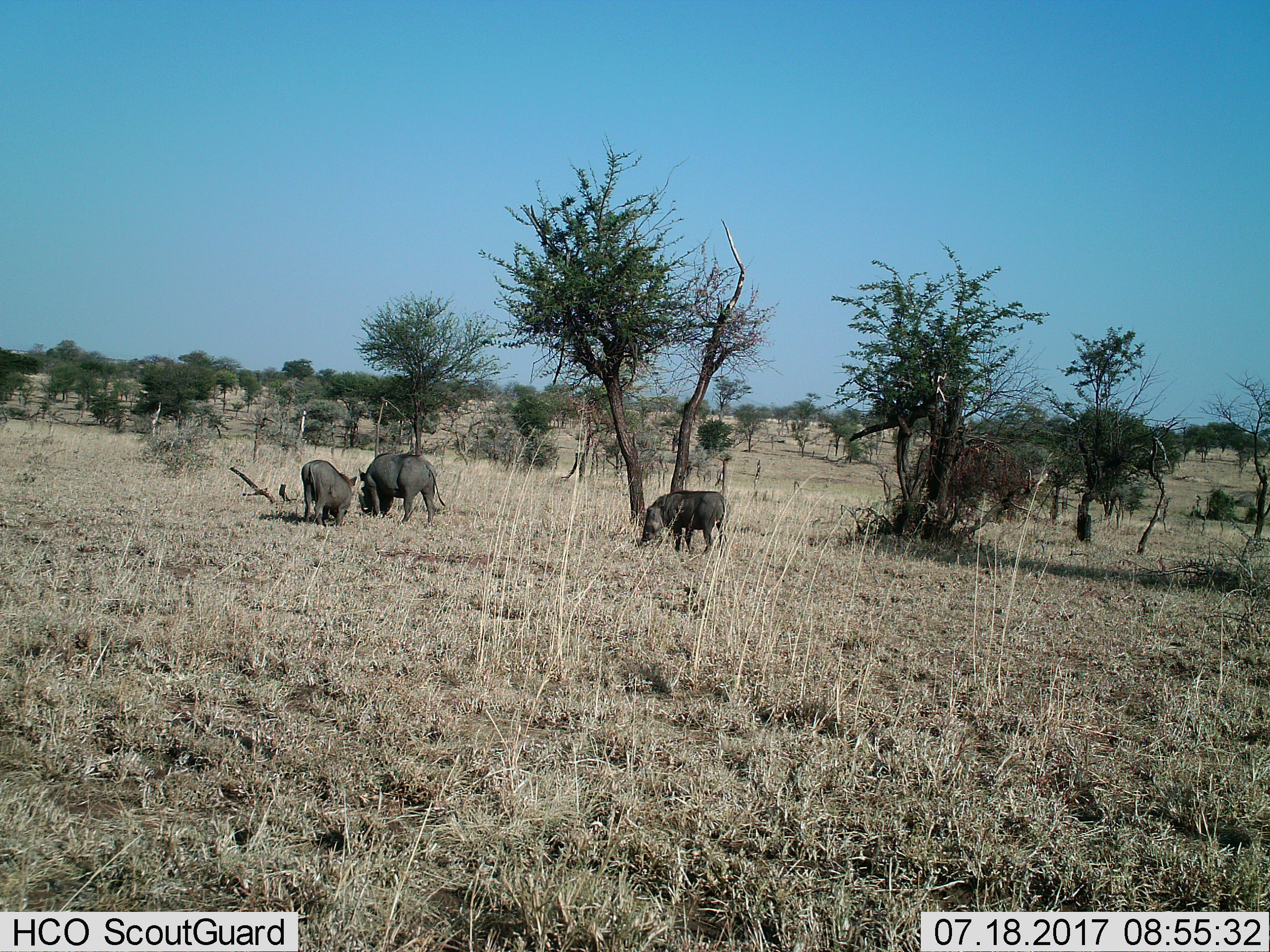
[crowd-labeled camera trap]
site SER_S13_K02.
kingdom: Animalia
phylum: Chordata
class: Mammalia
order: Artiodactyla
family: Suidae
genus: Phacochoerus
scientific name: Phacochoerus africanus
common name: warthog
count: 3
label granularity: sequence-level